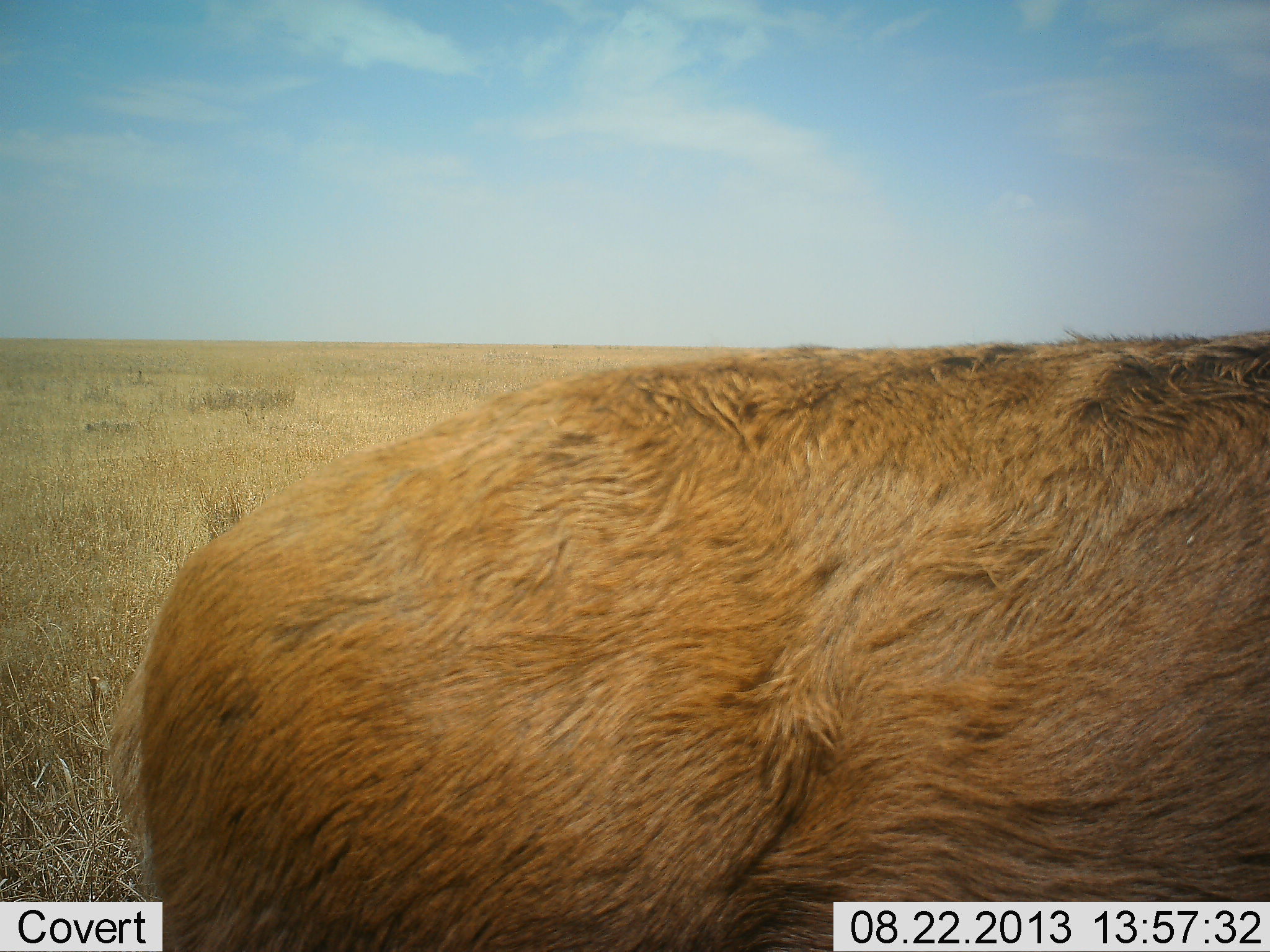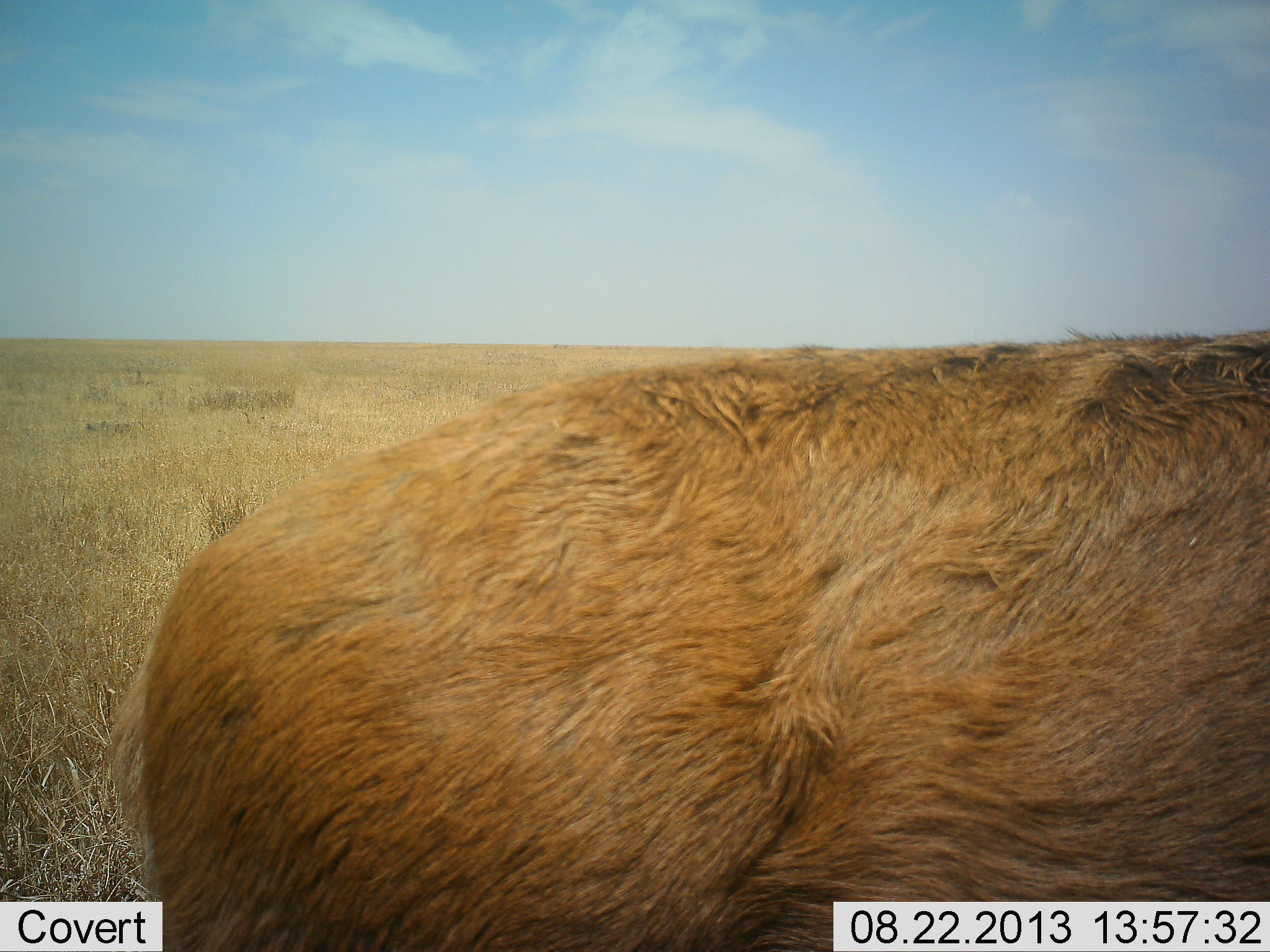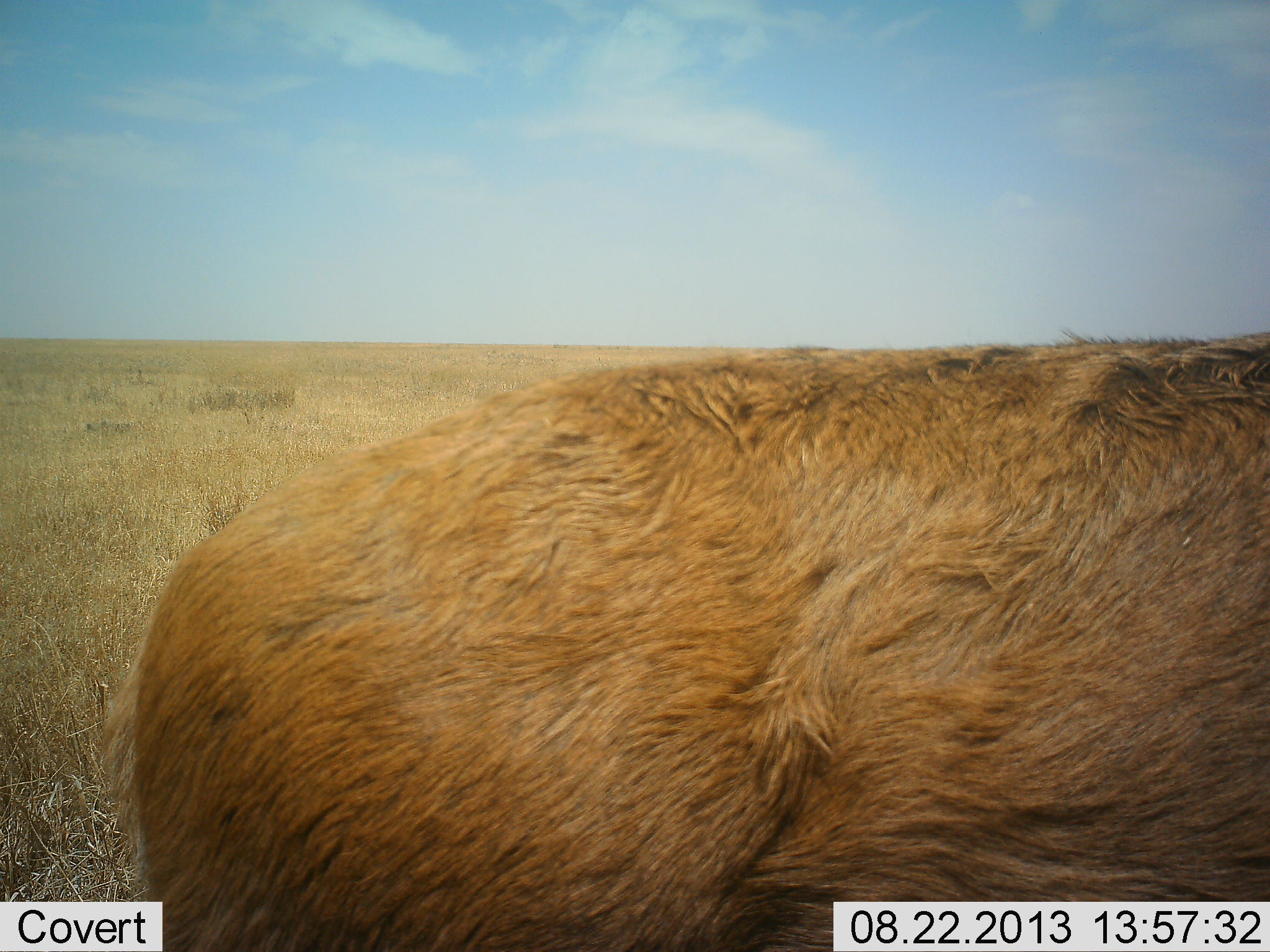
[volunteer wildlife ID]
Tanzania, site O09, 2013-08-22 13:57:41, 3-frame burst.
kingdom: Animalia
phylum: Chordata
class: Mammalia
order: Artiodactyla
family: Bovidae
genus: Redunca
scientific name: Redunca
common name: reedbuck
Reedbuck (Redunca), count 1. Behavior (volunteer vote fractions): standing 100%, resting 0%, moving 0%, interacting 0%. Young present (vote fraction): 0%. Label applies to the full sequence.